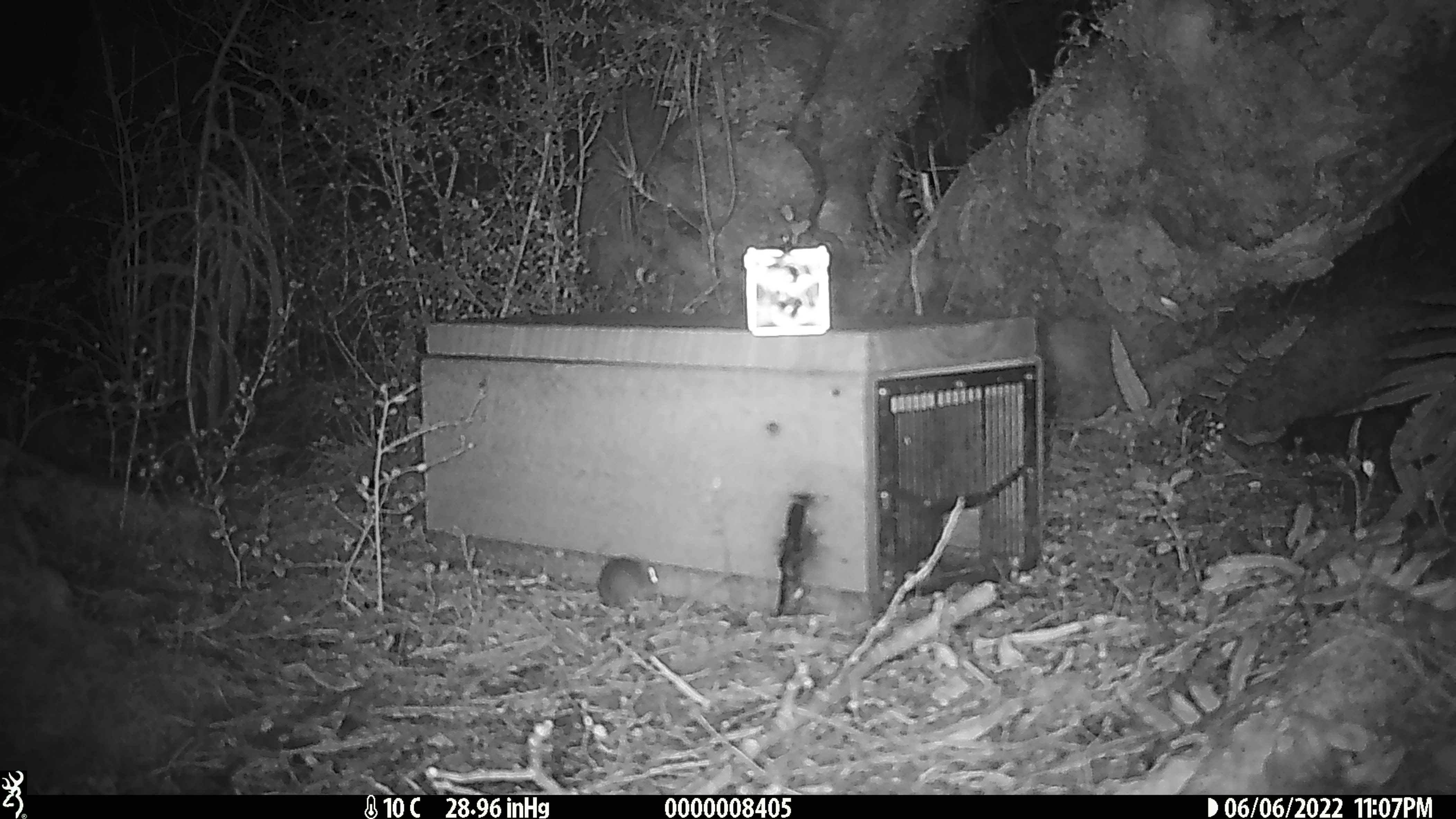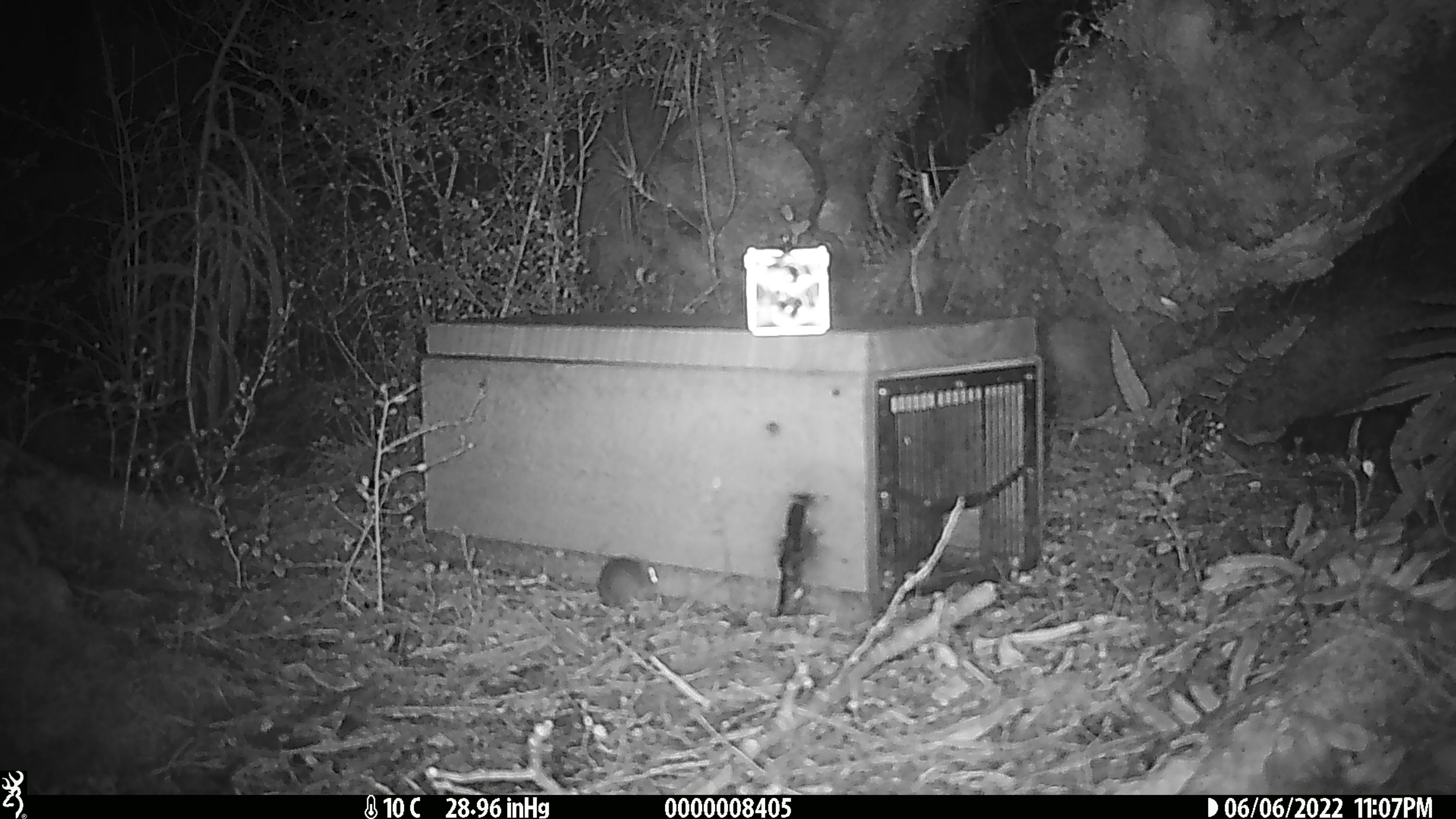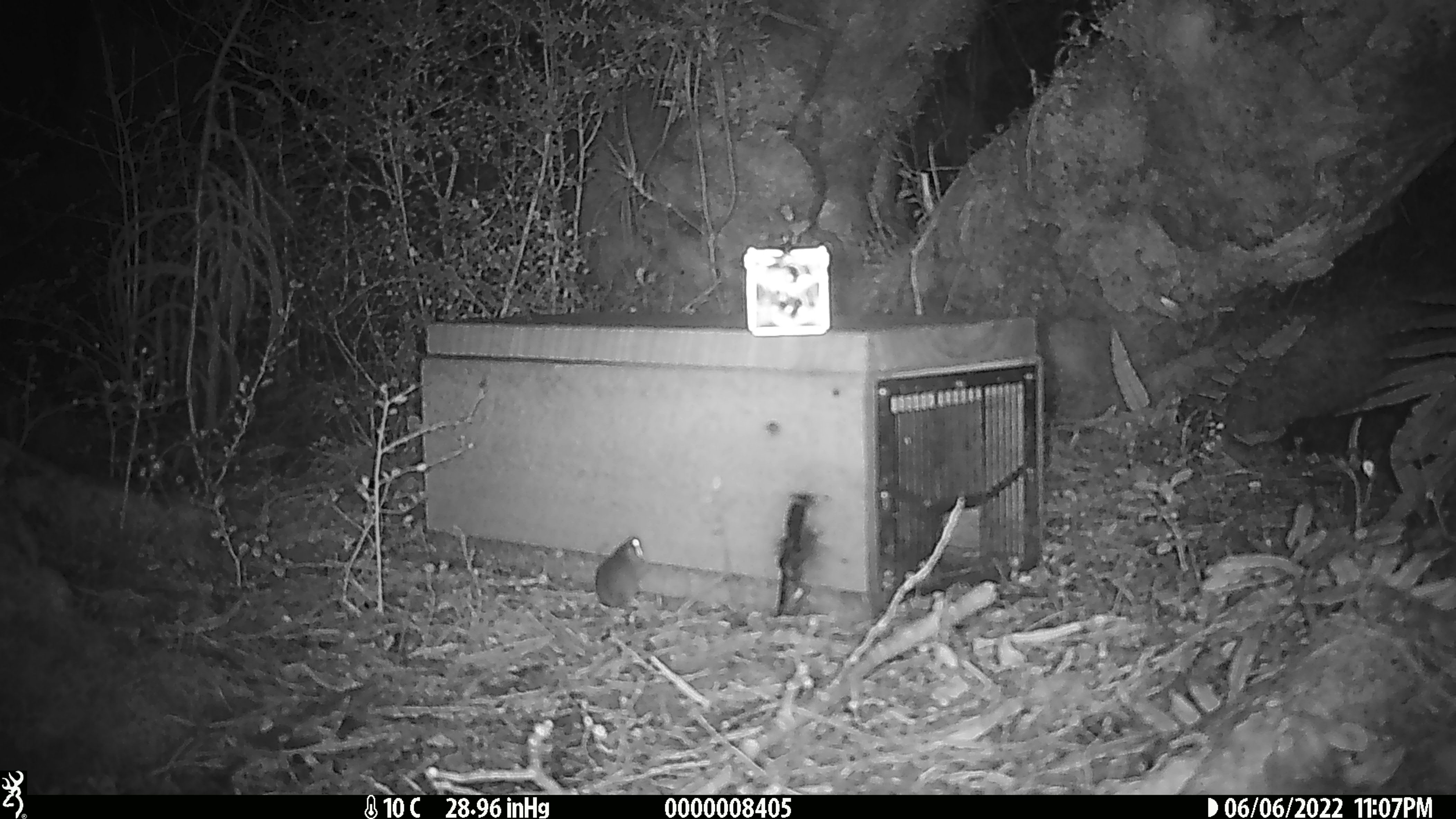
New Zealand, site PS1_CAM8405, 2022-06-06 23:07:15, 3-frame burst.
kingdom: Animalia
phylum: Chordata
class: Mammalia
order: Rodentia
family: Muridae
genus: Mus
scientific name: Mus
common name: mouse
Mouse (Mus).